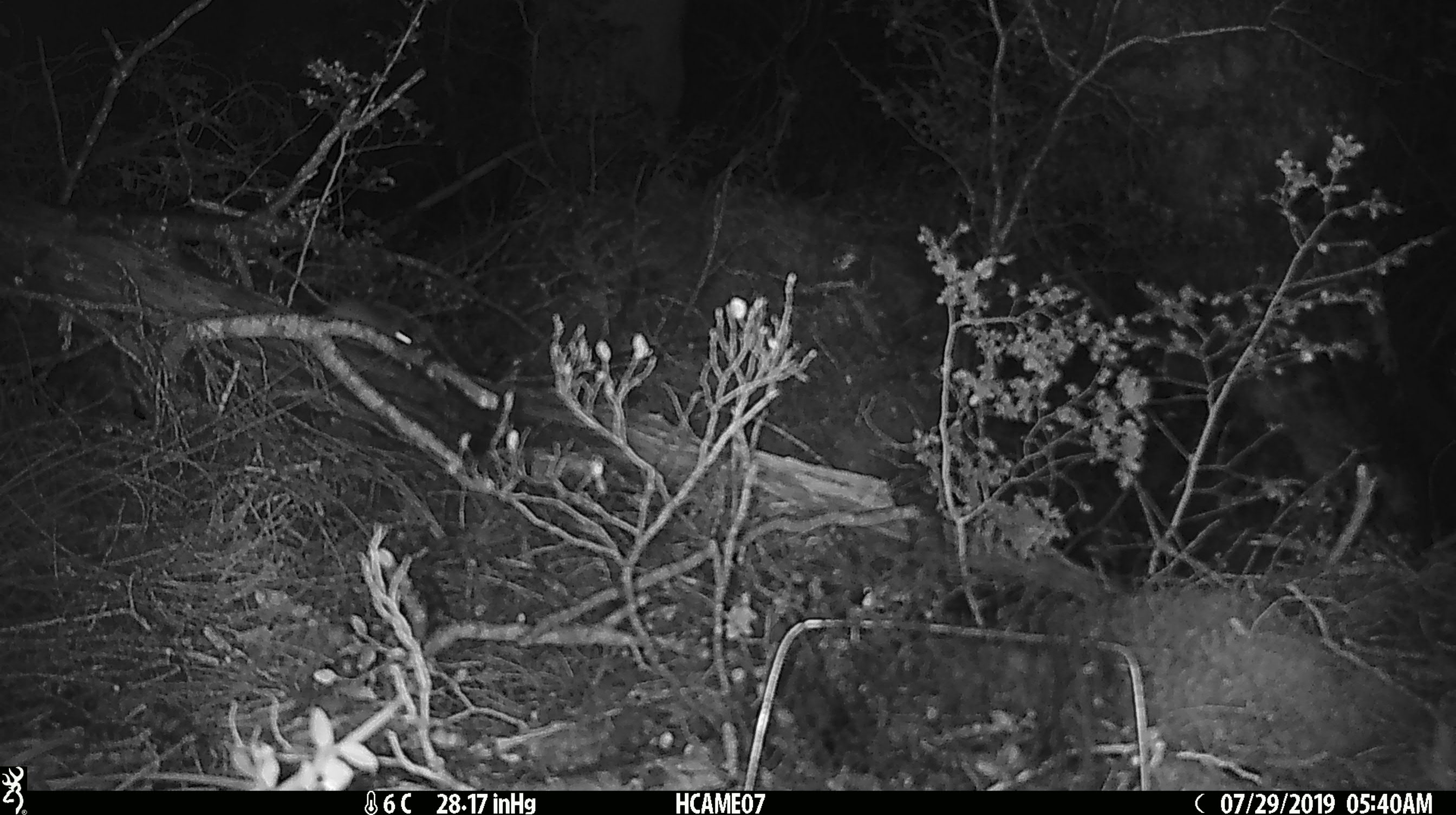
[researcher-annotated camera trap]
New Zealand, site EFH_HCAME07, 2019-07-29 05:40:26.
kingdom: Animalia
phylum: Chordata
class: Mammalia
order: Rodentia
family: Muridae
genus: Mus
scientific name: Mus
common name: mouse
Mouse (Mus).